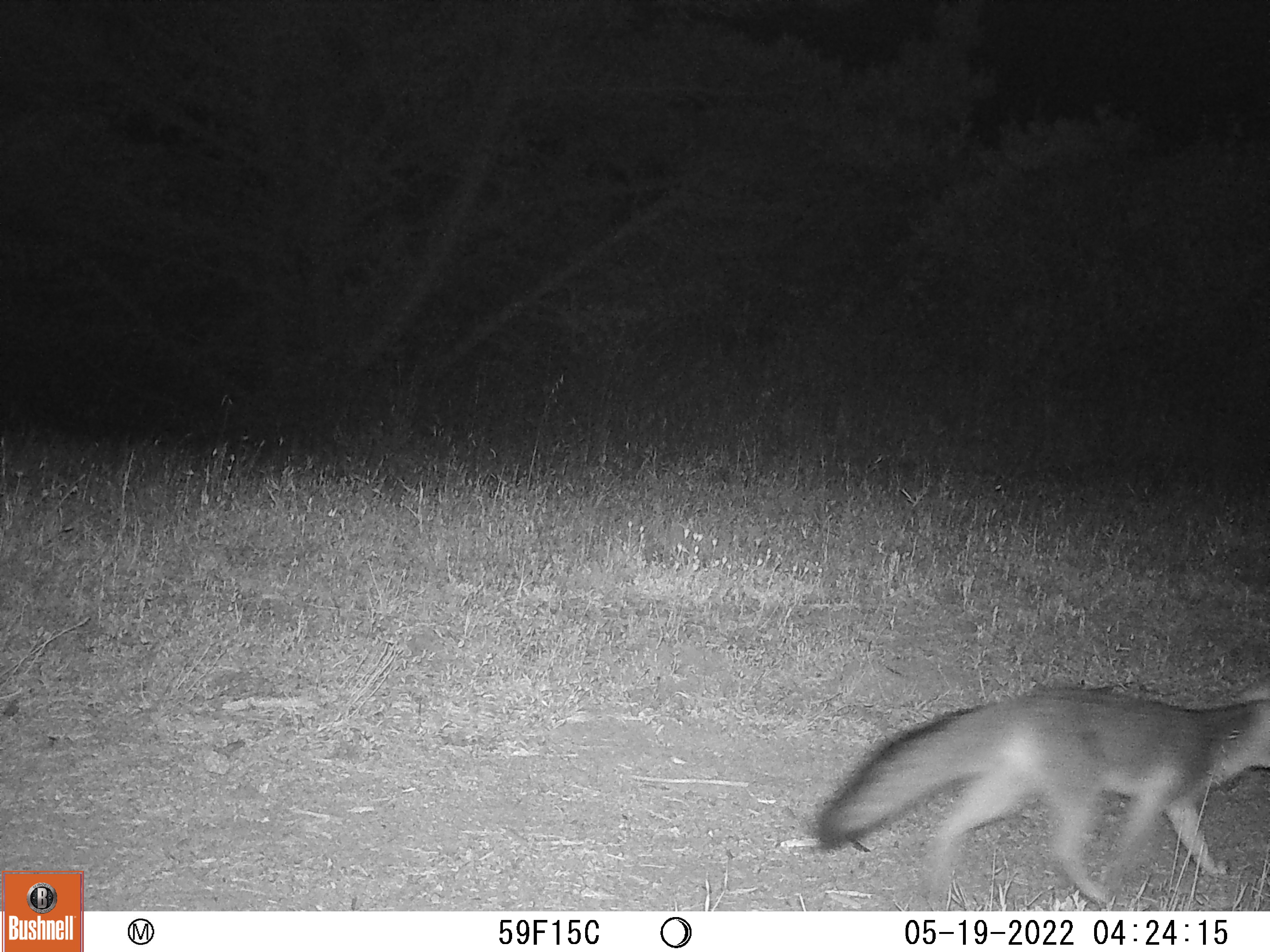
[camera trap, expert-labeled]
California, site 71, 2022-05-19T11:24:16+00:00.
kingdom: Animalia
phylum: Chordata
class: Mammalia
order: Carnivora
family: Canidae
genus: Urocyon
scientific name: Urocyon cinereoargenteus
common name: gray fox